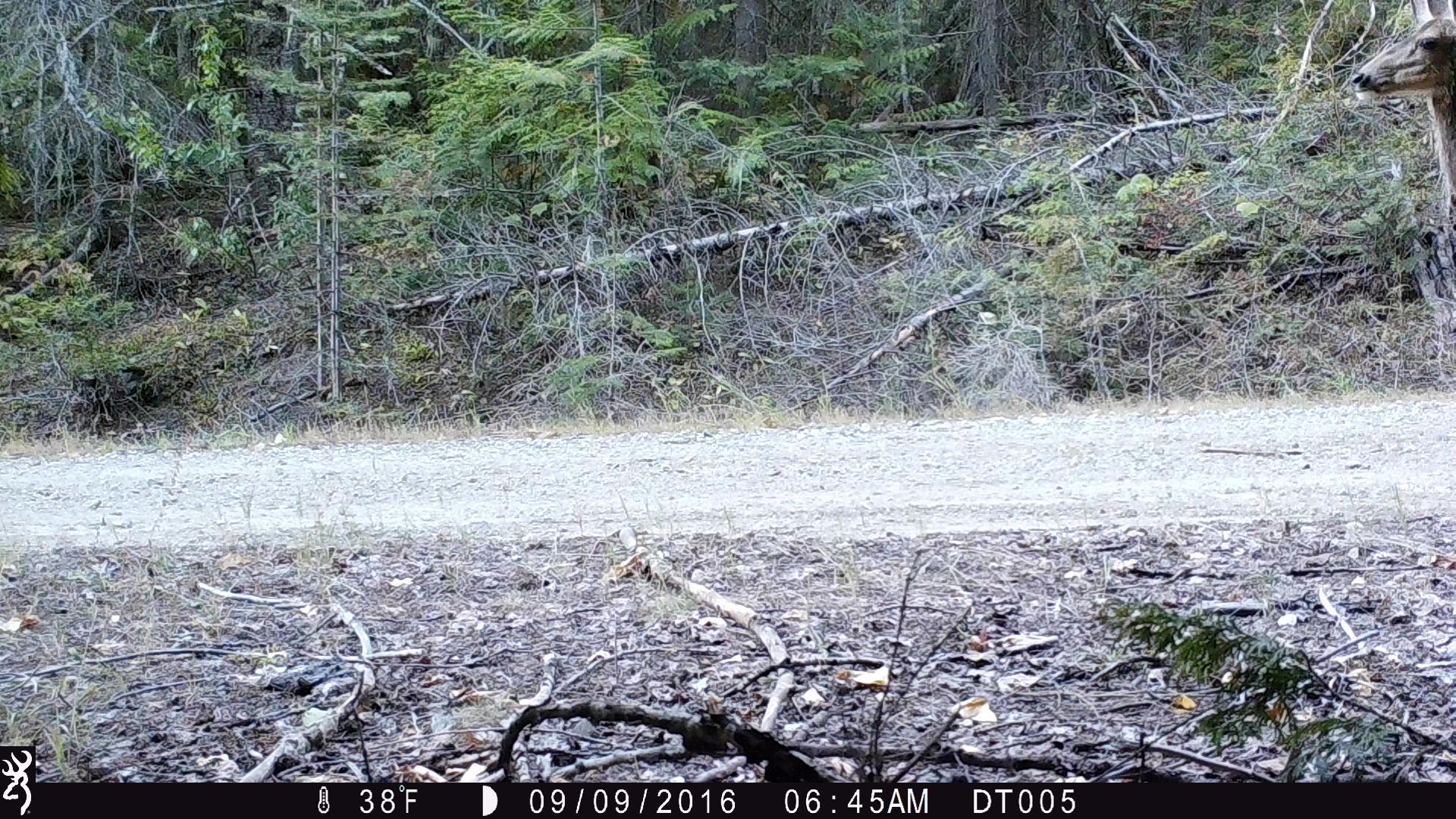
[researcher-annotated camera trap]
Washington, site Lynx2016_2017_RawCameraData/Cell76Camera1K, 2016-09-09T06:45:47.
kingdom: Animalia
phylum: Chordata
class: Mammalia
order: Artiodactyla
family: Cervidae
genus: Odocoileus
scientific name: Odocoileus hemionus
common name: mule deer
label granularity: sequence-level